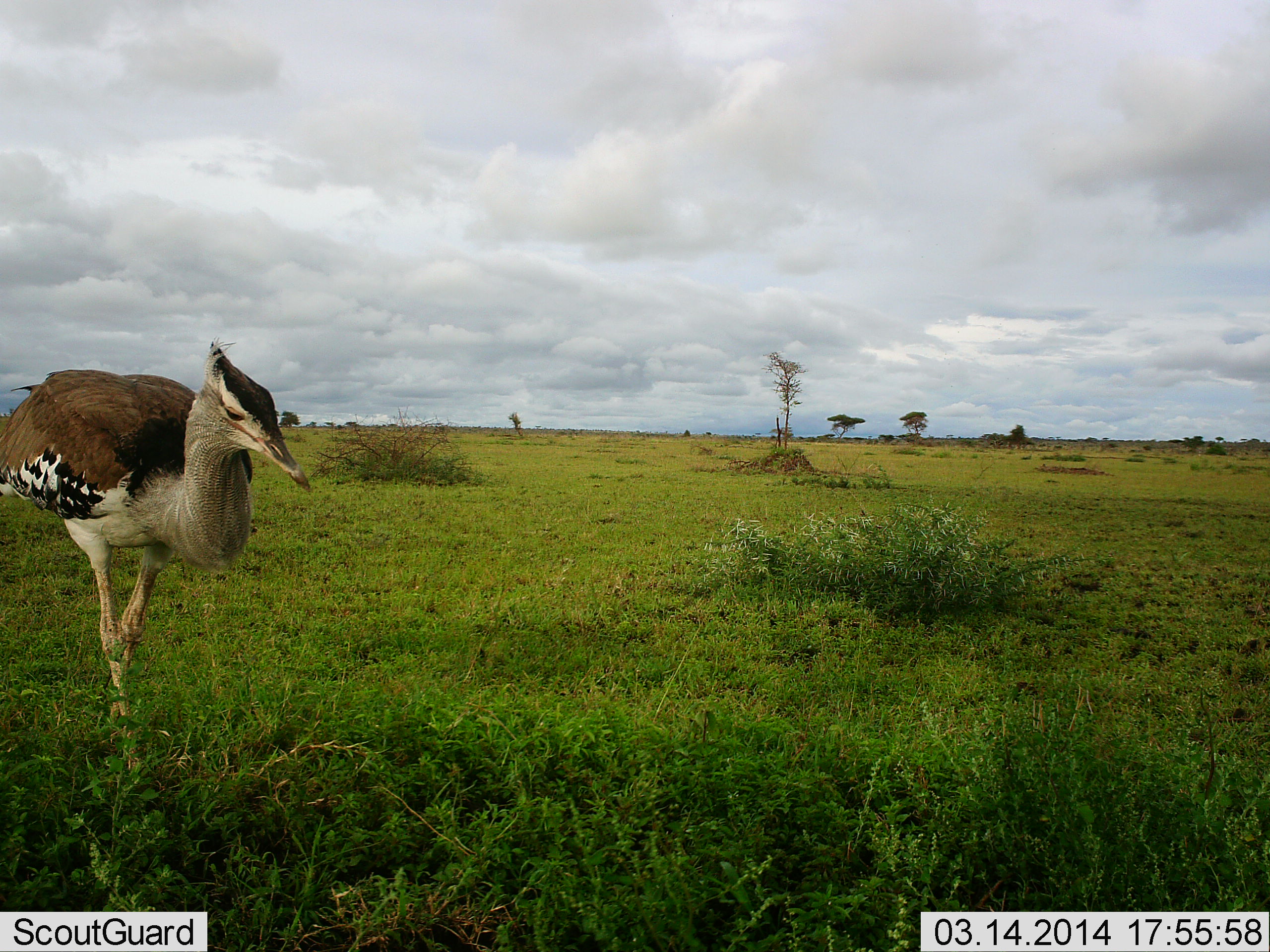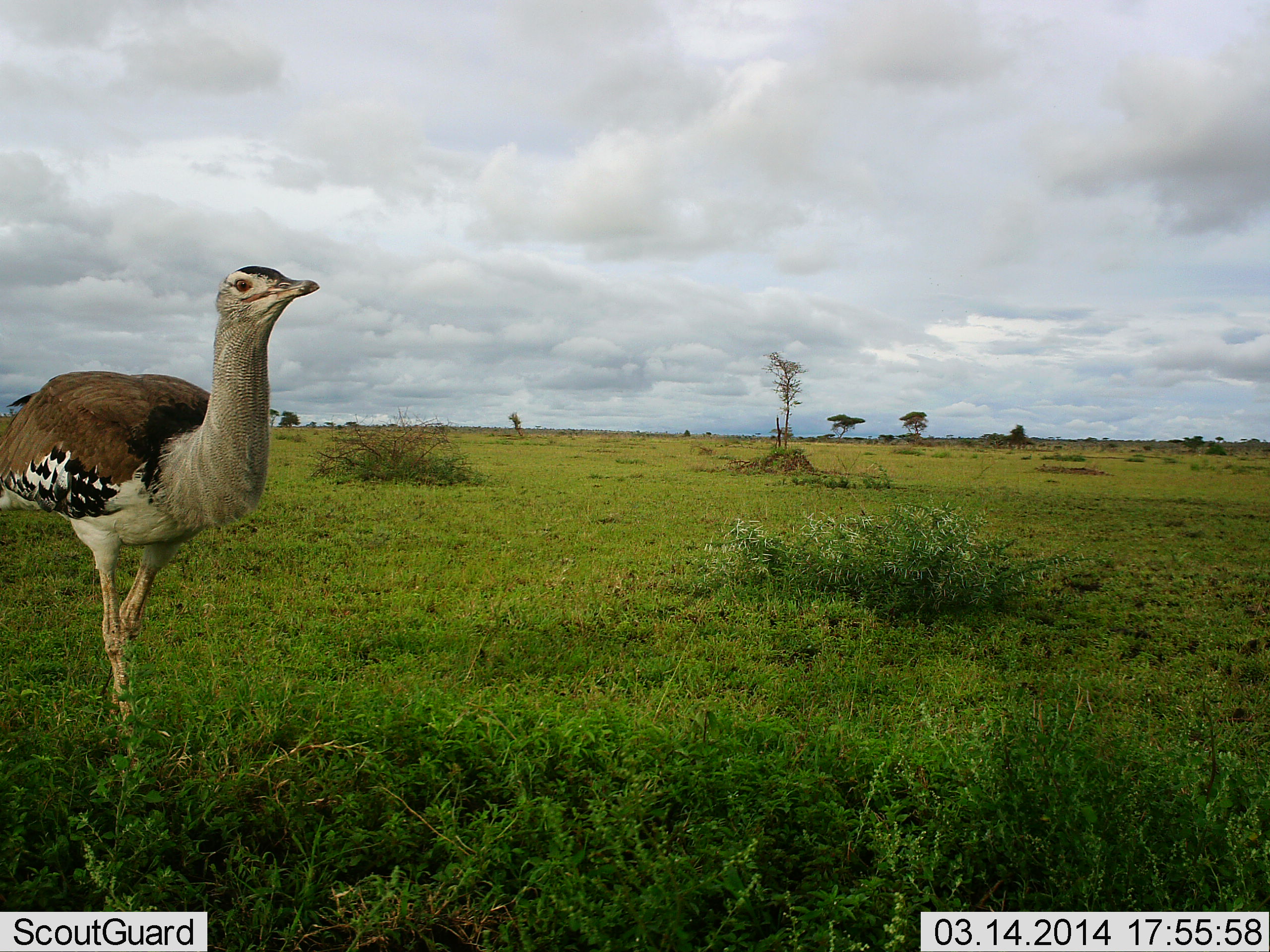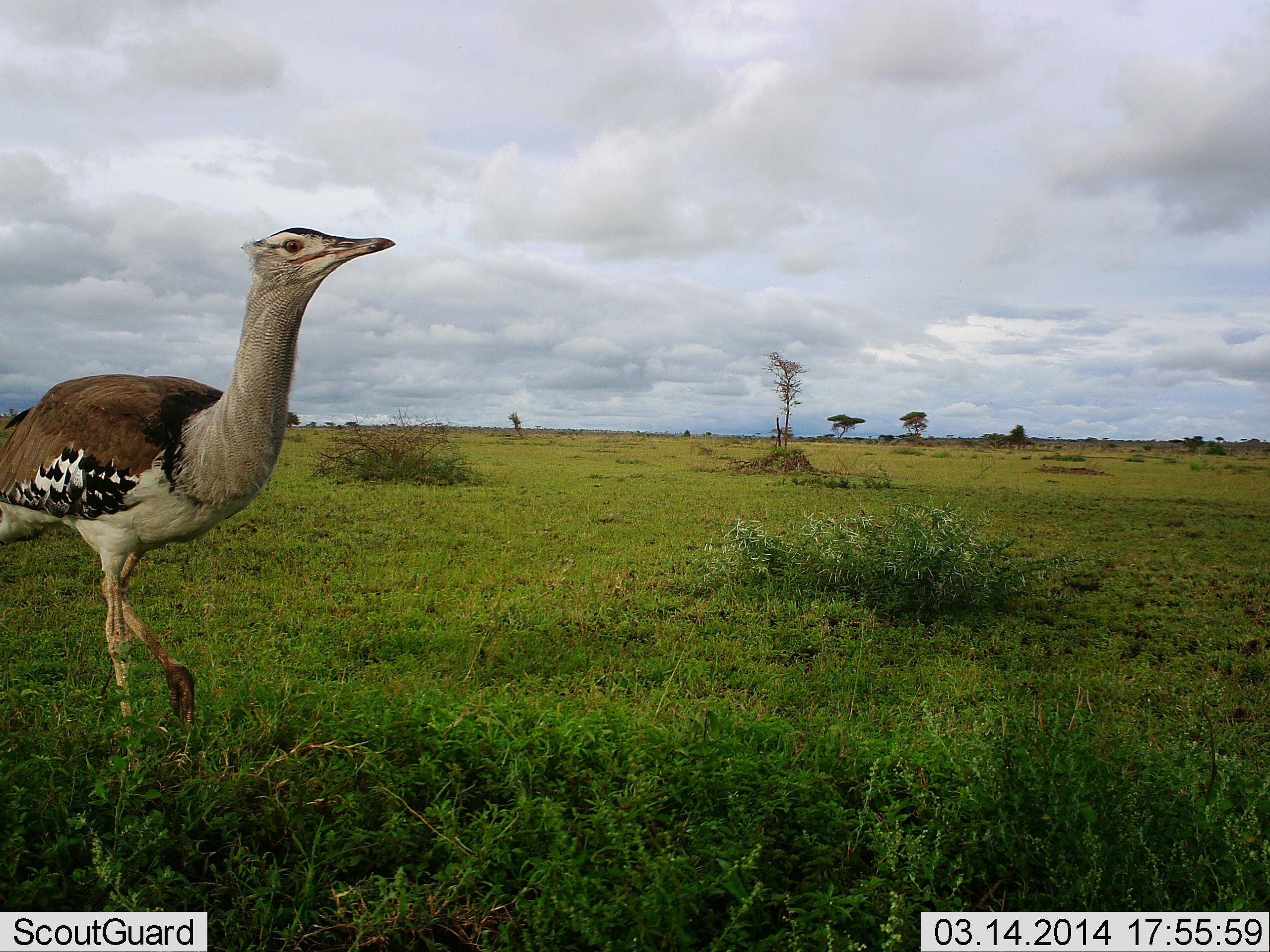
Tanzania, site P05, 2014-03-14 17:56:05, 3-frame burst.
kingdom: Animalia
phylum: Chordata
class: Aves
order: Otidiformes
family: Otididae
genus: Ardeotis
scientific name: Ardeotis kori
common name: kori bustard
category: koribustard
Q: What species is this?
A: Koribustard (kori bustard) (Ardeotis kori).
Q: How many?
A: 1.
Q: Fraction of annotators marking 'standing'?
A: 50%.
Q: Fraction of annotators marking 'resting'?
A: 0%.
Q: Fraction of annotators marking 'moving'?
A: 50%.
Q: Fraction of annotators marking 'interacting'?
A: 10%.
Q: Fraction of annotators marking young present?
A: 0%.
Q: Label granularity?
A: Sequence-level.